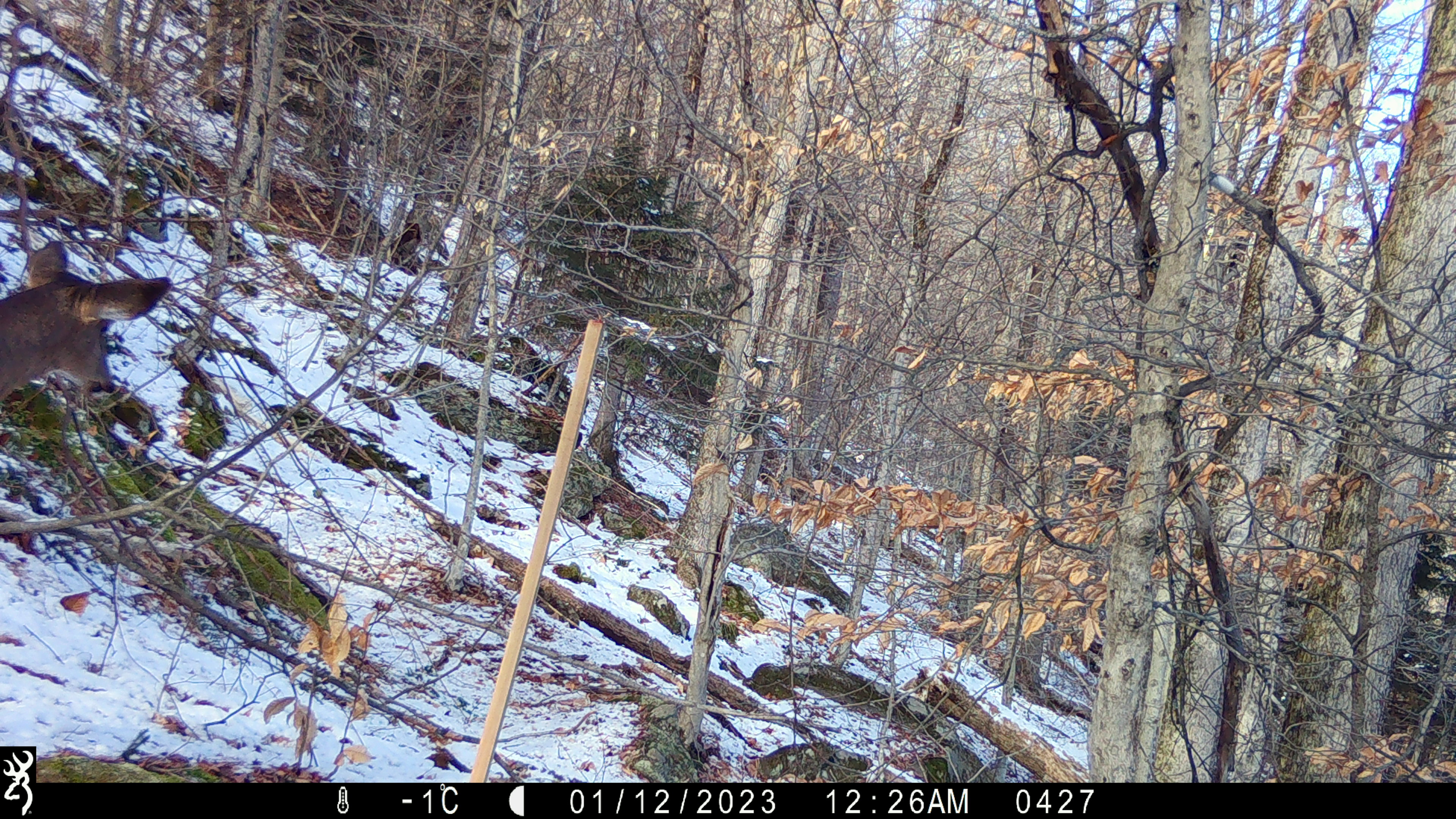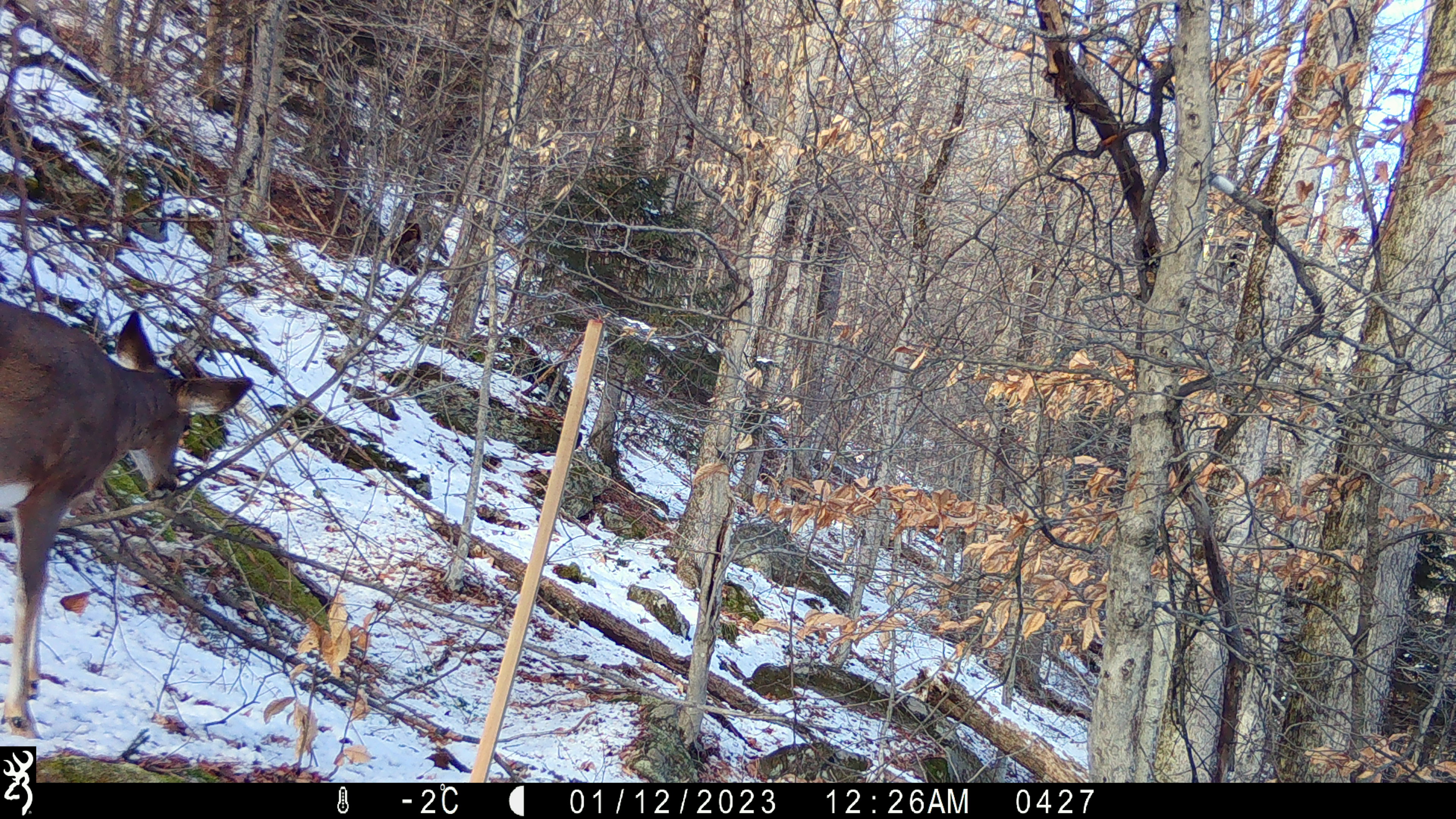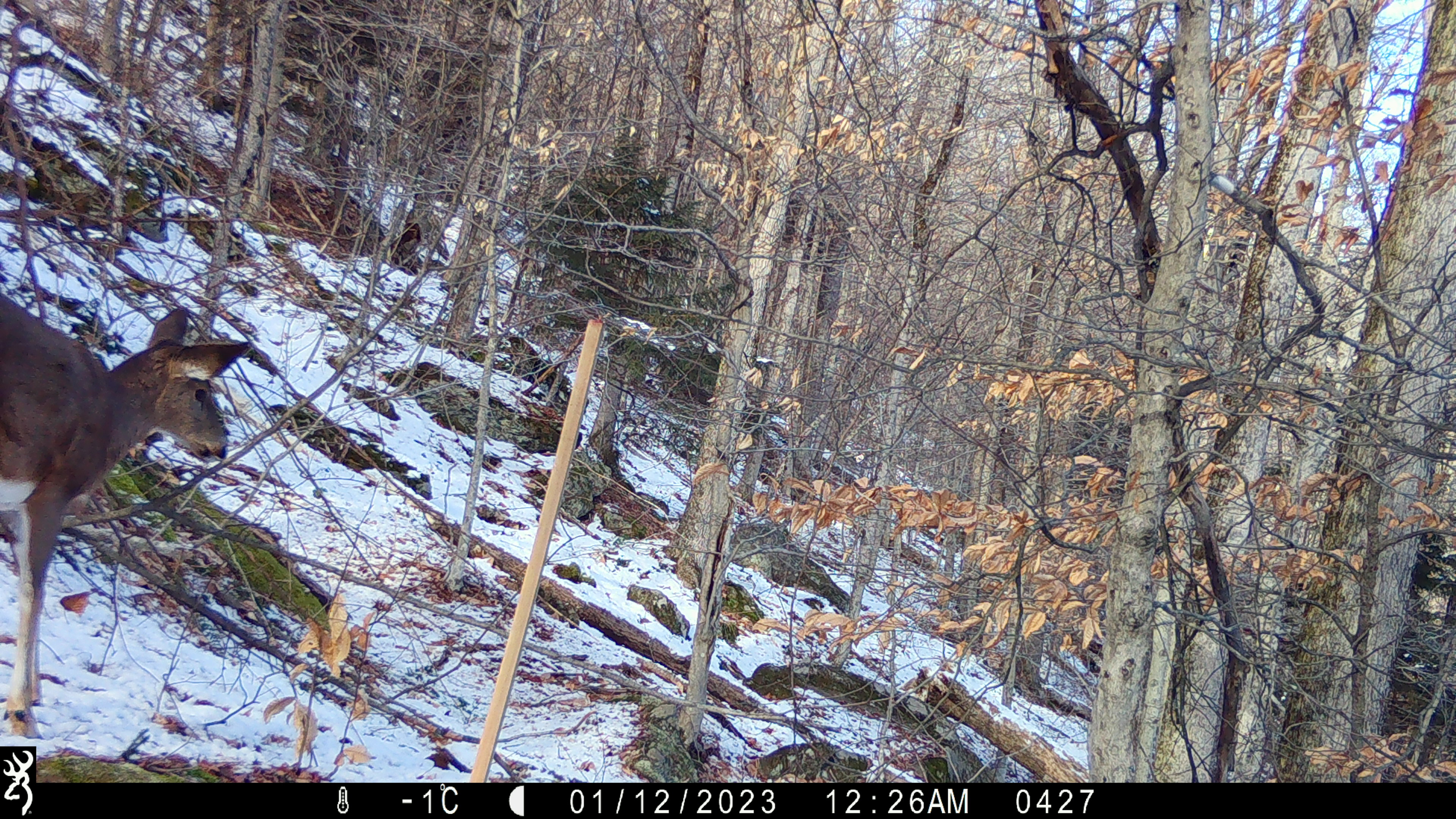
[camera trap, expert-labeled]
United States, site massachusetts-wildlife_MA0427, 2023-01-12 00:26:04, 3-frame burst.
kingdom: Animalia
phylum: Chordata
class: Mammalia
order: Artiodactyla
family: Cervidae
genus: Odocoileus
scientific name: Odocoileus virginianus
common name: white-tailed deer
White-tailed deer (Odocoileus virginianus).